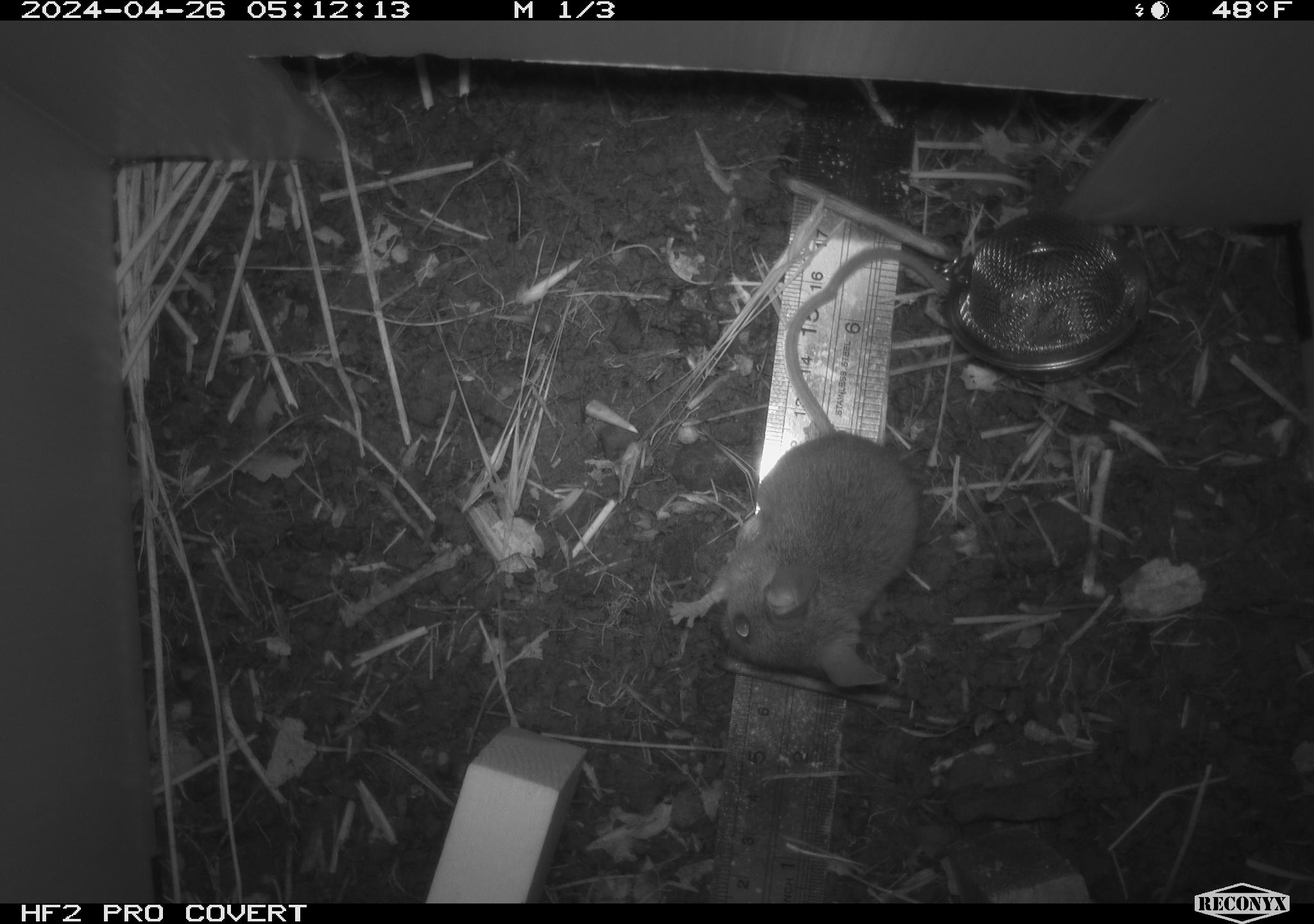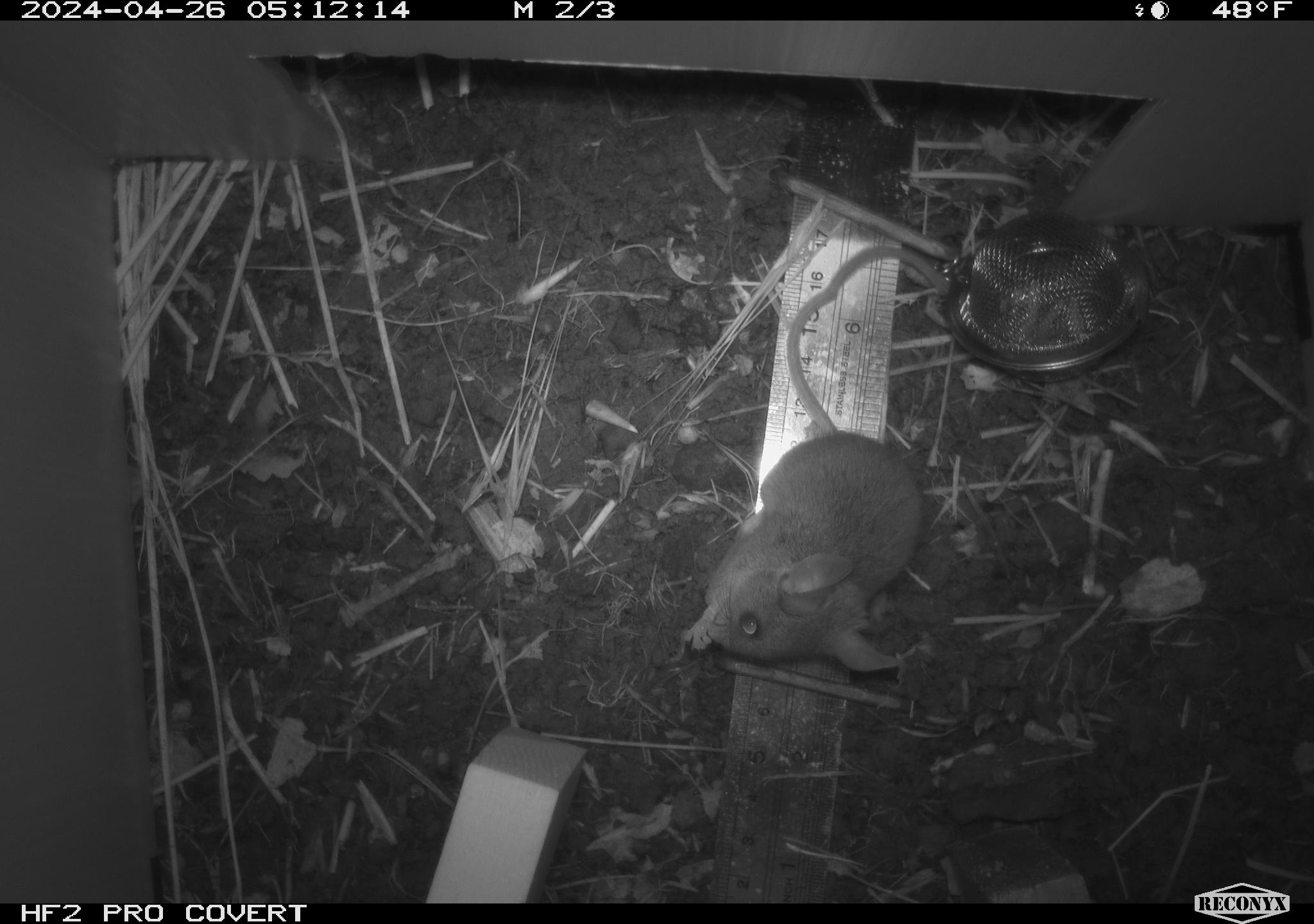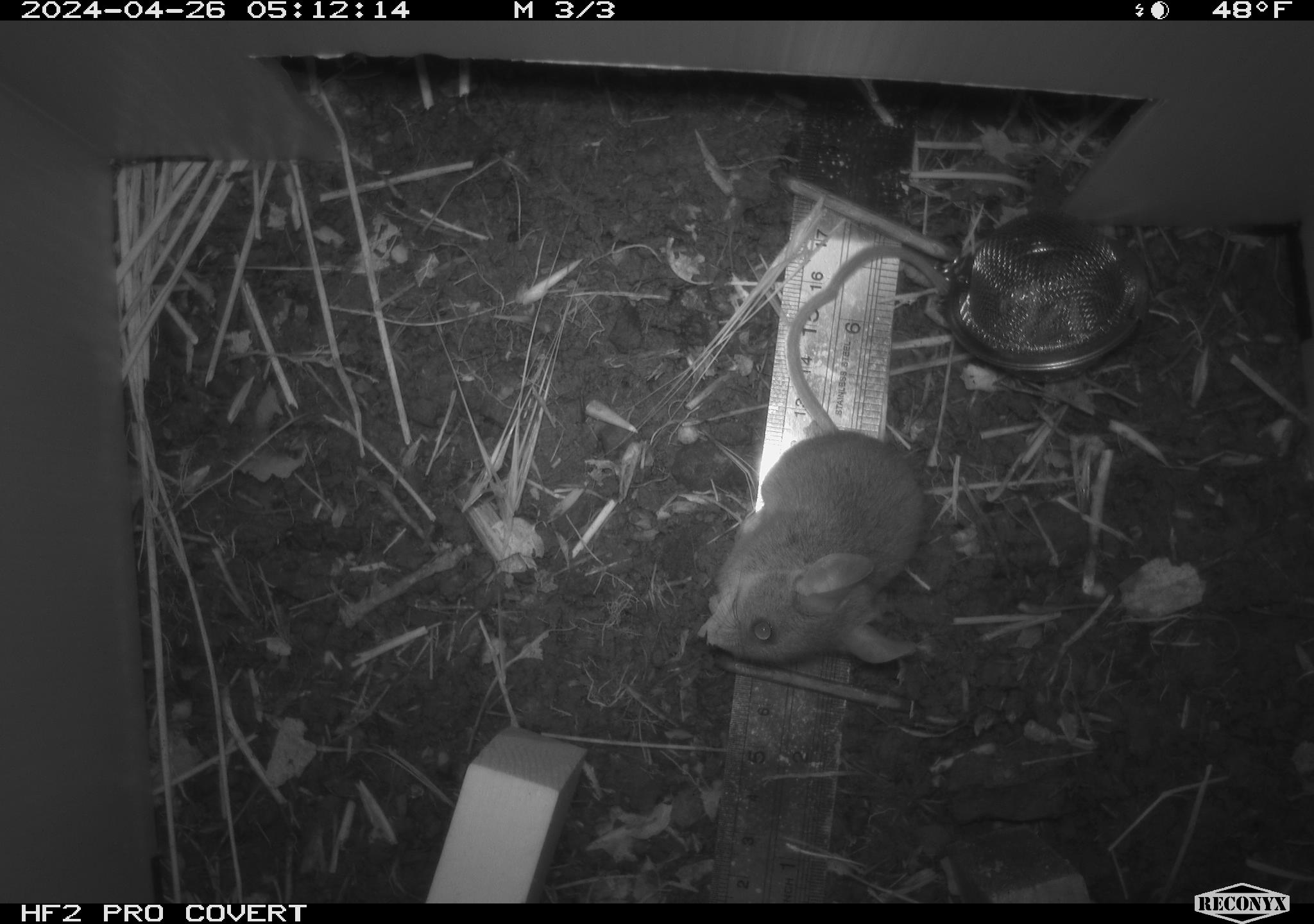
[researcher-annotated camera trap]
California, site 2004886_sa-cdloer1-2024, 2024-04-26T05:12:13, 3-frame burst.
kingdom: Animalia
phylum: Chordata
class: Mammalia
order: Rodentia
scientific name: Rodentia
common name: mouse species